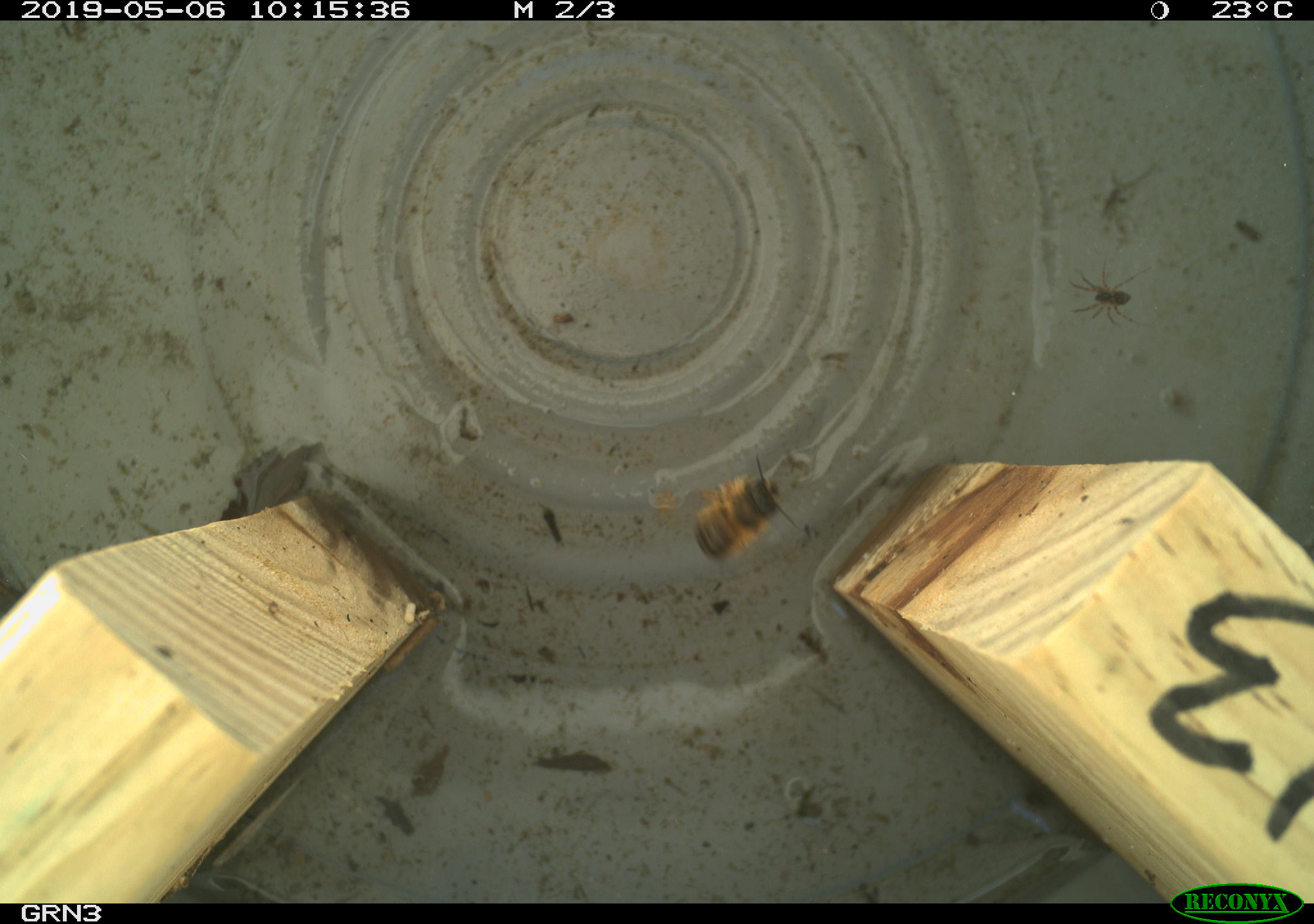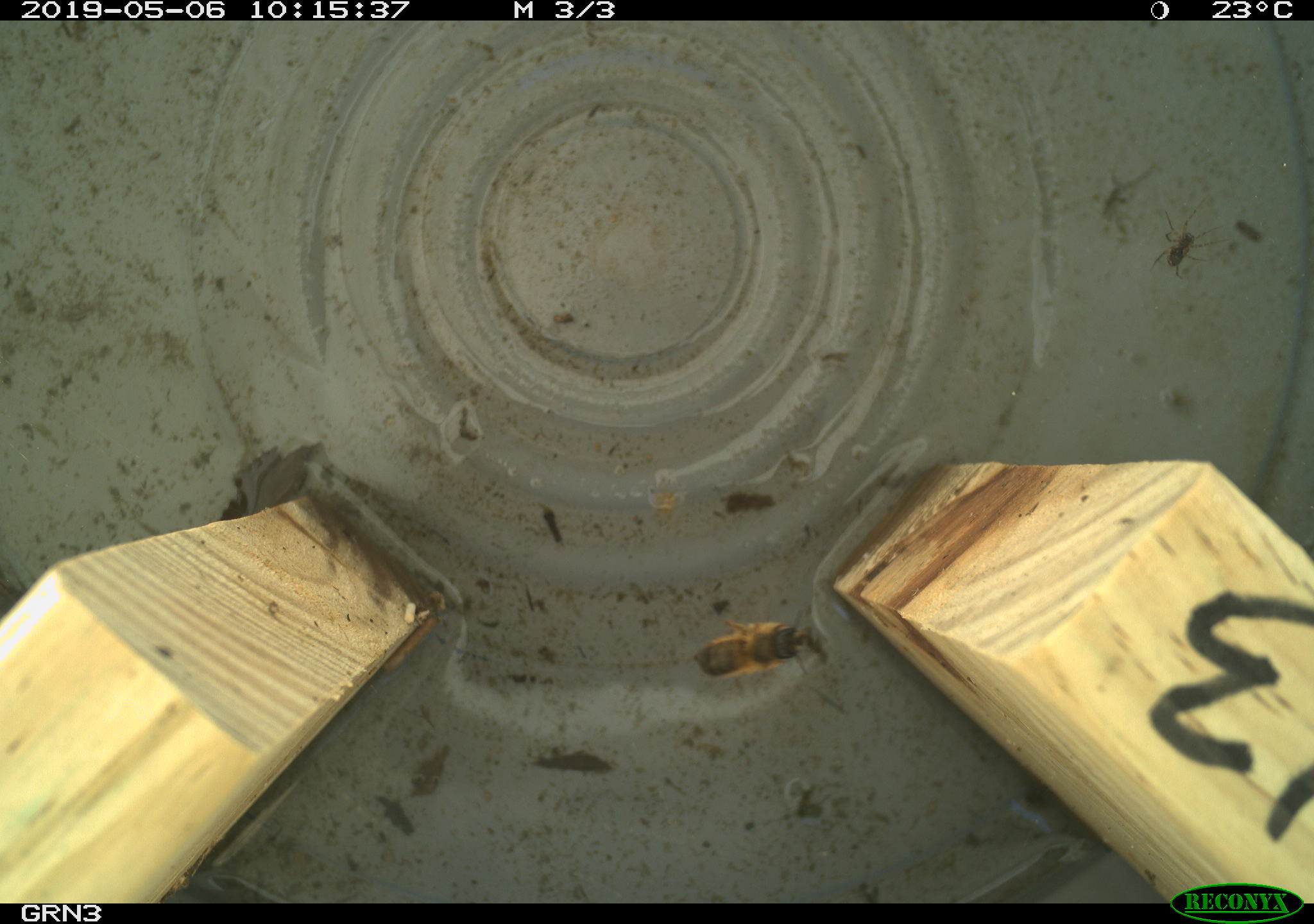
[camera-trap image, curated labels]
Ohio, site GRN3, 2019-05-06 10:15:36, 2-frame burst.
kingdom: Animalia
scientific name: Animalia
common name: animal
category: invertebrate